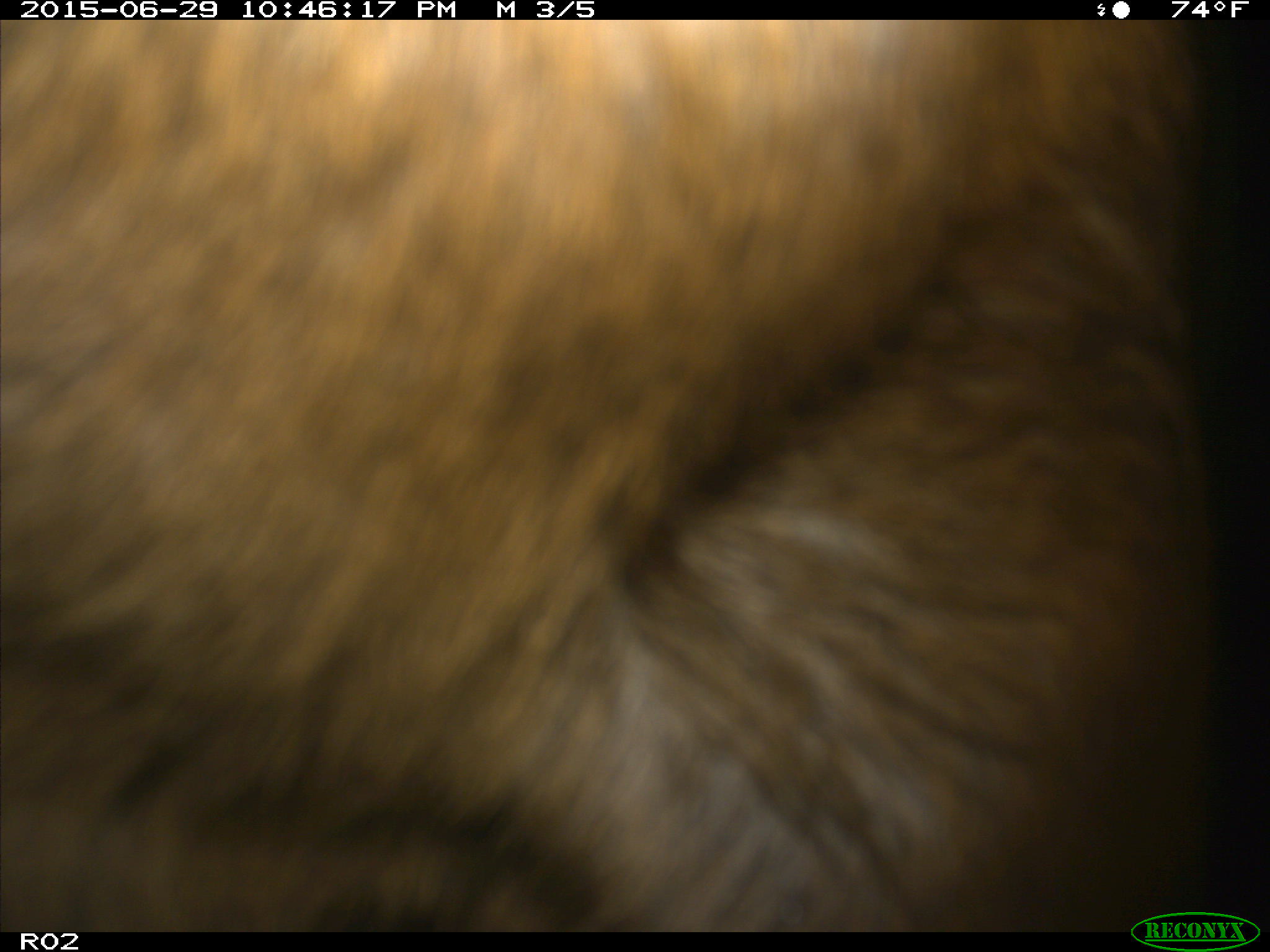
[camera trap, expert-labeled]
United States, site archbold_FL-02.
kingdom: Animalia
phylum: Chordata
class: Mammalia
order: Artiodactyla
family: Bovidae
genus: Bos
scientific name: Bos taurus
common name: domestic cow